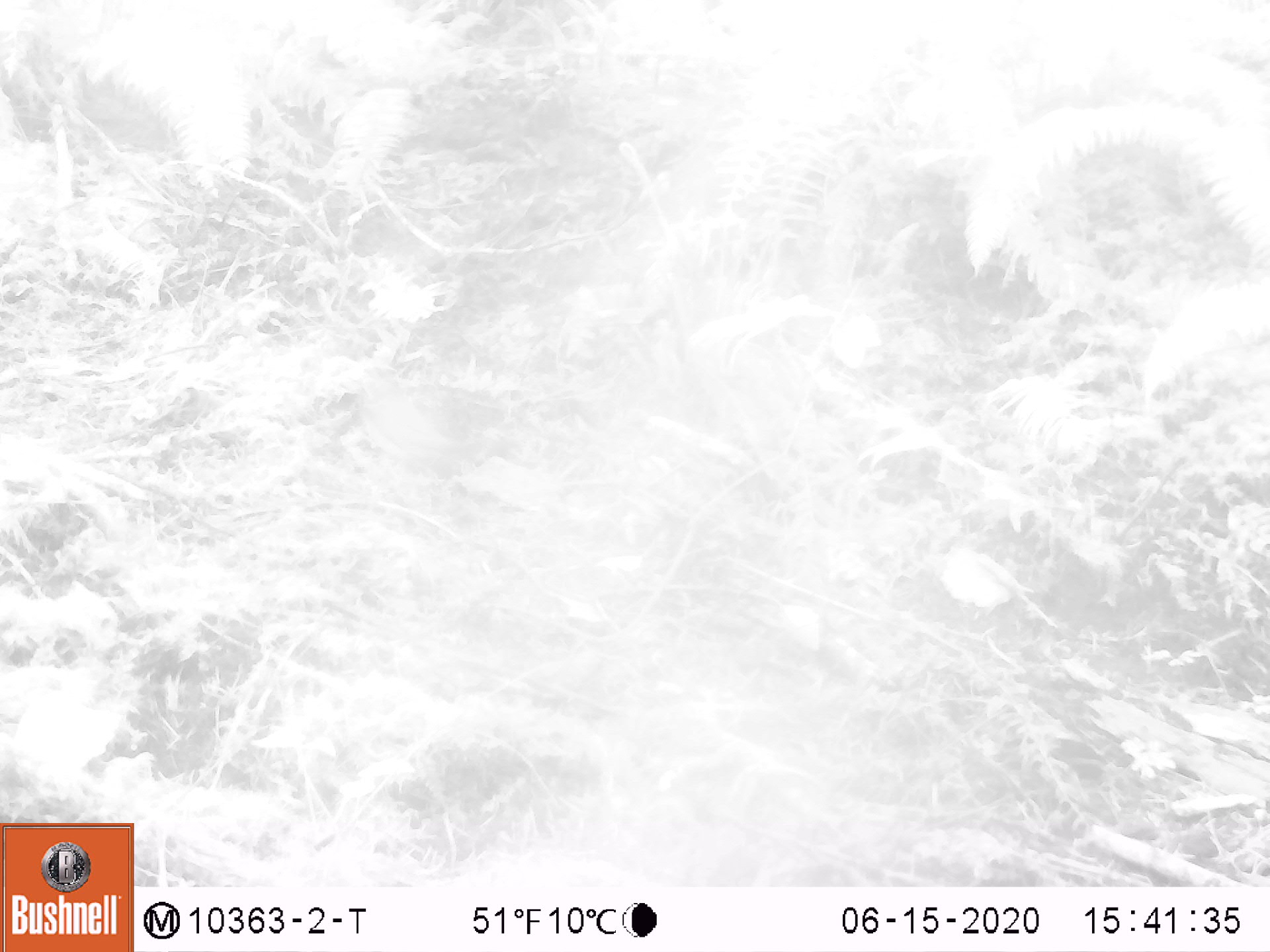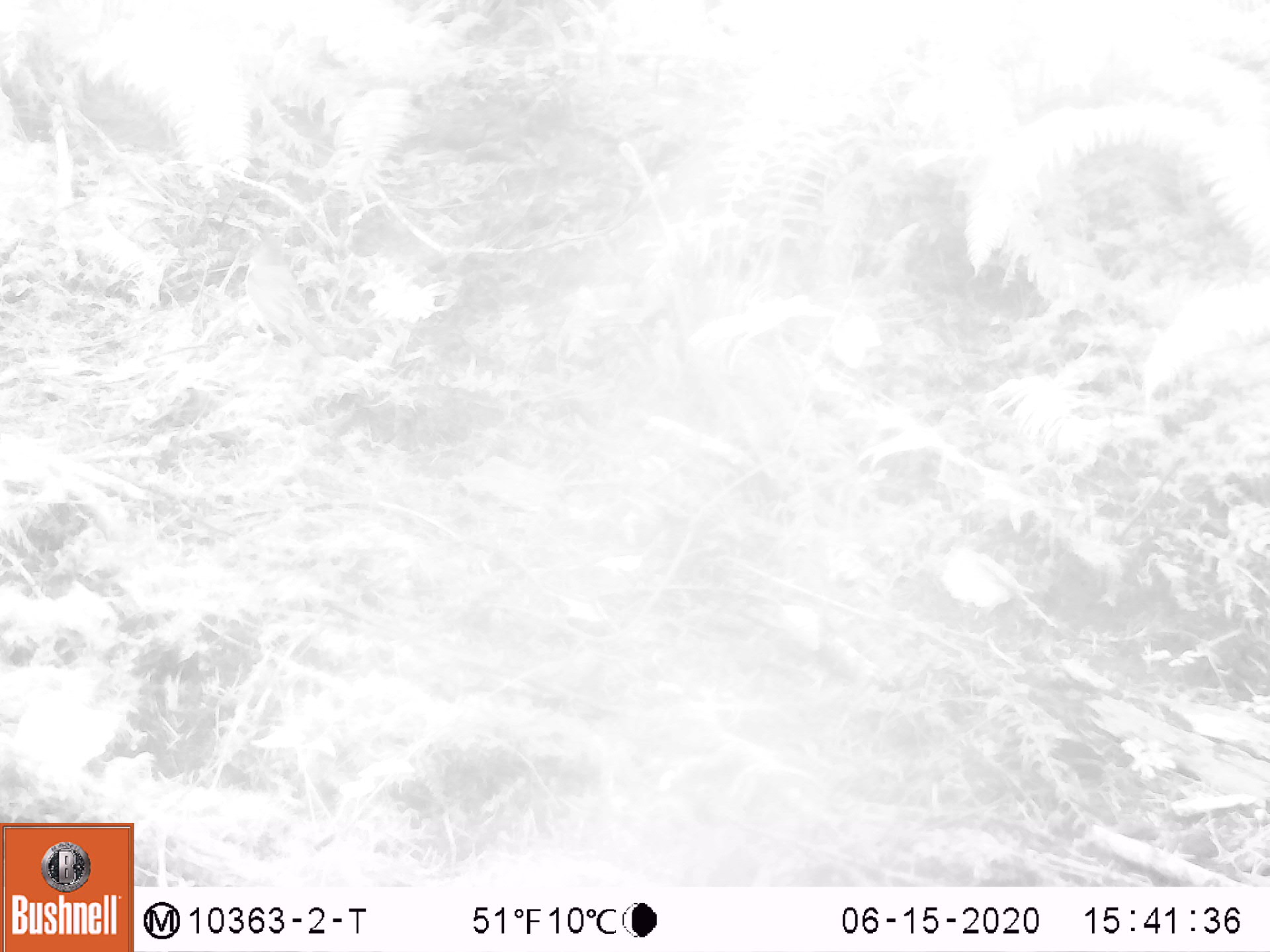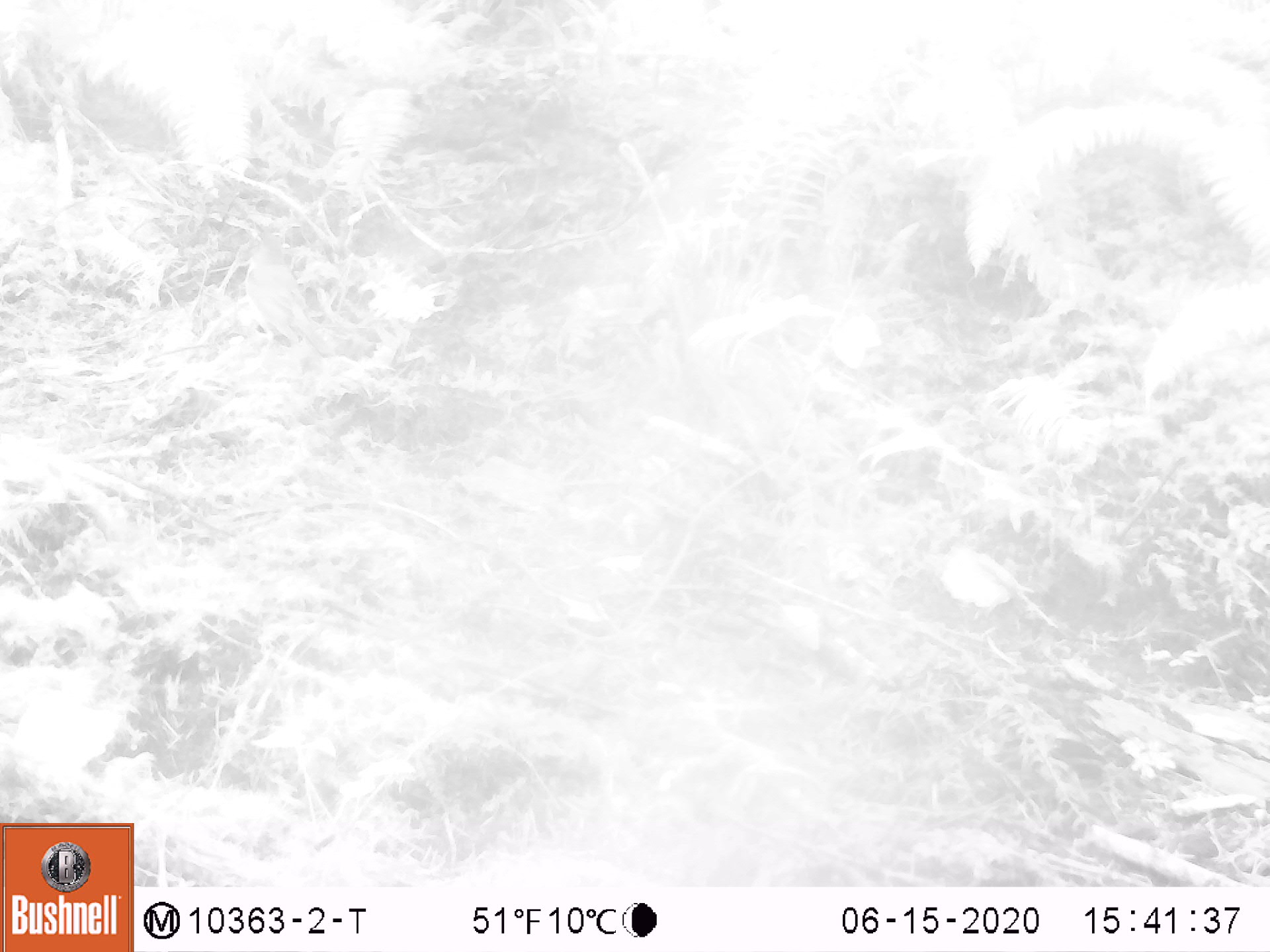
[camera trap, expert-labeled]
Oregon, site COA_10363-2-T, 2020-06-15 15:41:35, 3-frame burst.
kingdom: Animalia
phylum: Chordata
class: Aves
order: Passeriformes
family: Turdidae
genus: Catharus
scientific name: Catharus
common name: brown thrushes and nightingale-thrushes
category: catharus species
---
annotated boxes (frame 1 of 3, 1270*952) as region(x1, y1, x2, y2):
catharus species: region(358, 374, 517, 479)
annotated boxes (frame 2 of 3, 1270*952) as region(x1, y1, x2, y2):
catharus species: region(237, 235, 338, 363)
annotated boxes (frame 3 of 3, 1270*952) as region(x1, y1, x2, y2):
catharus species: region(248, 232, 342, 358)